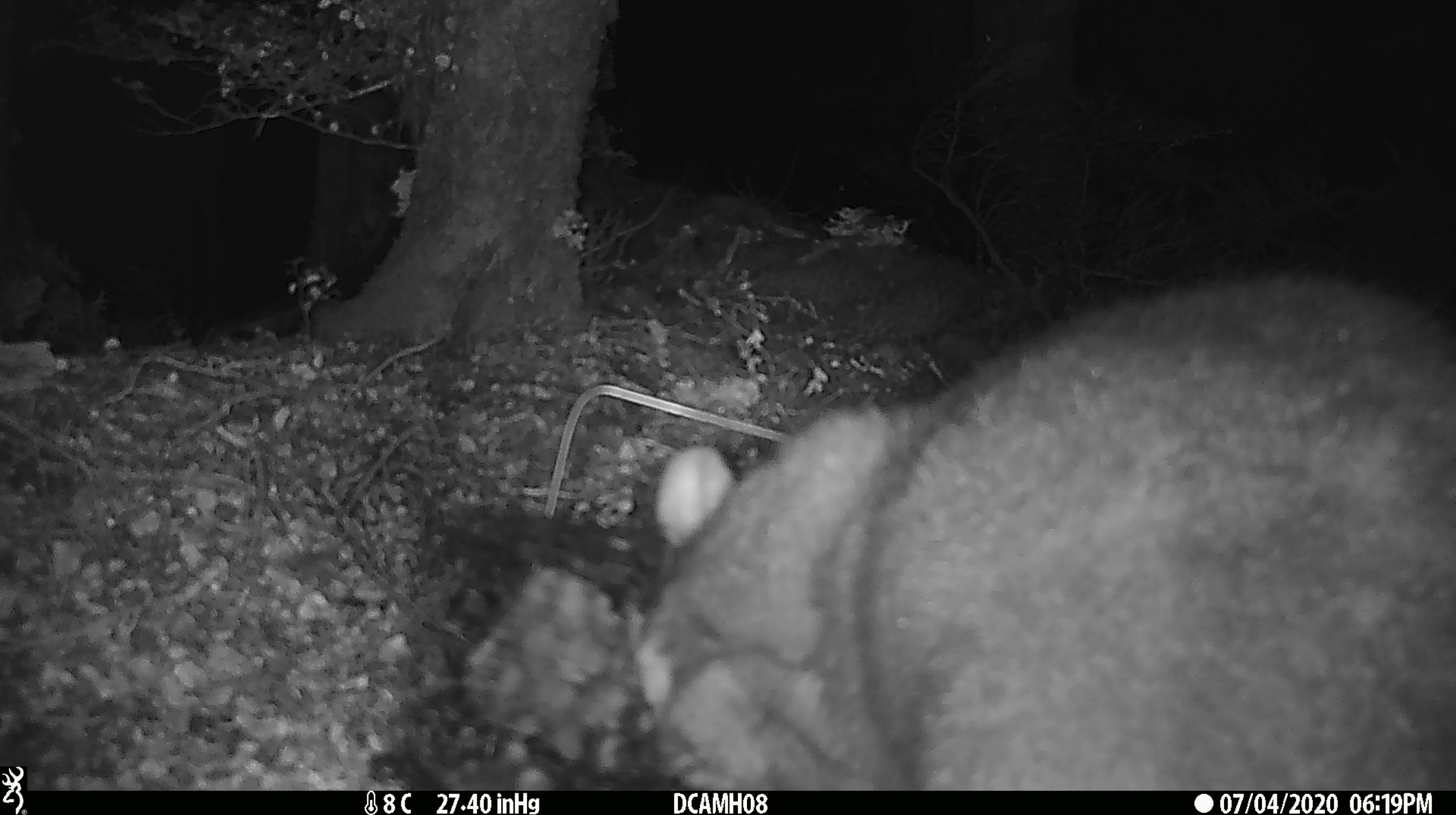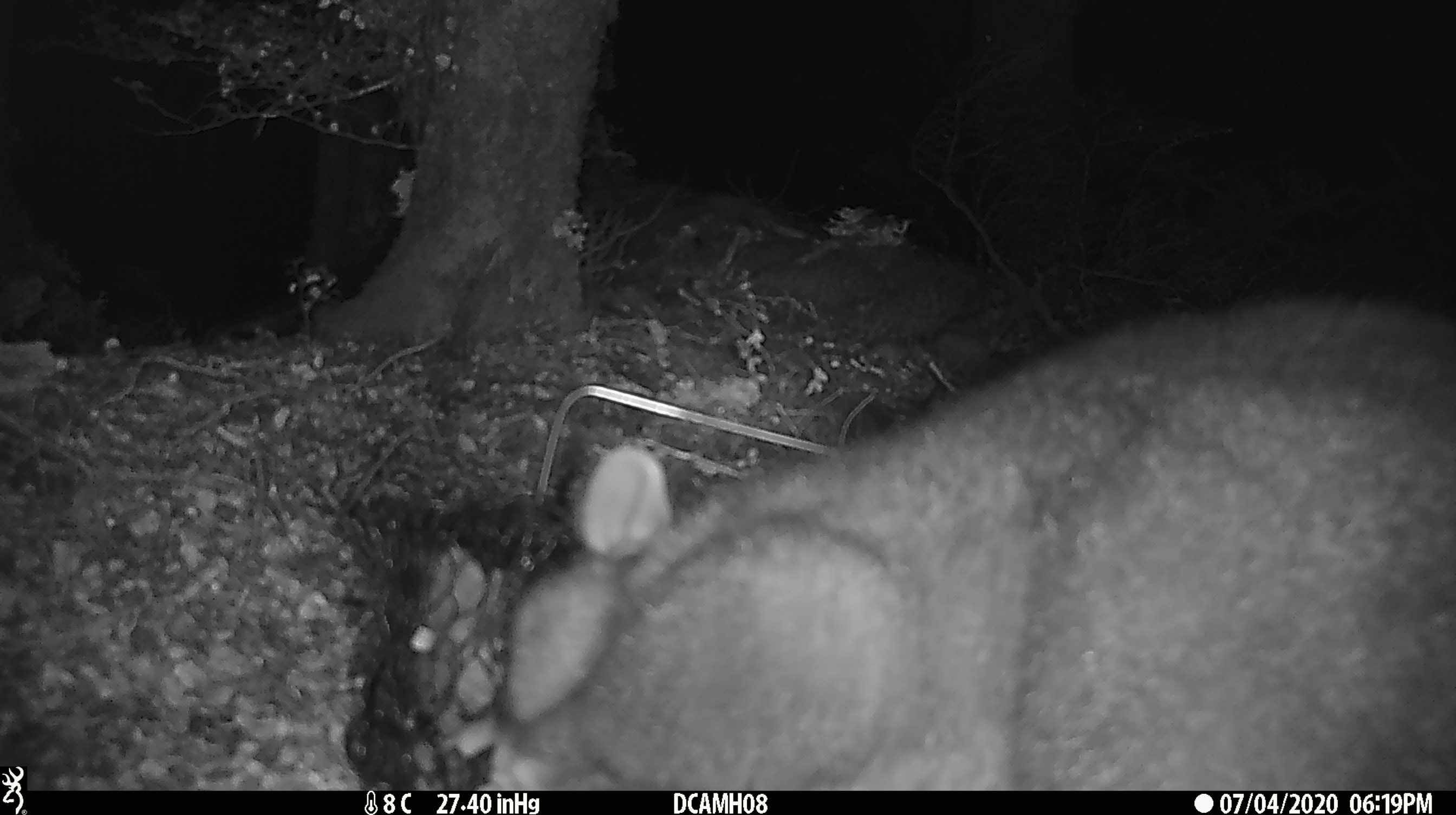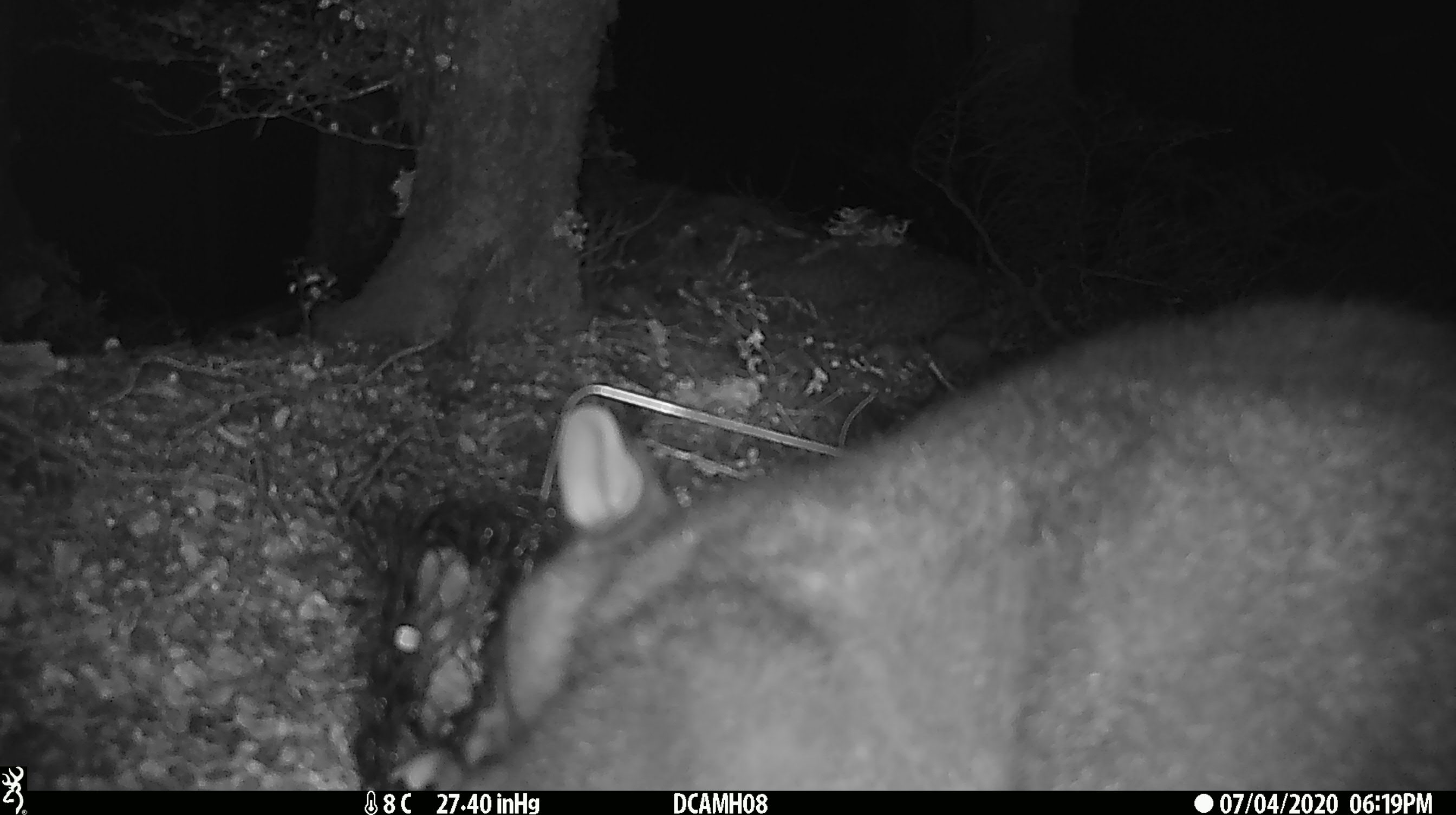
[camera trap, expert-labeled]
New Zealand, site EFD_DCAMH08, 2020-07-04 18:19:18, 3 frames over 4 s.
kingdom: Animalia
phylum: Chordata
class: Mammalia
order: Diprotodontia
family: Phalangeridae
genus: Trichosurus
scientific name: Trichosurus vulpecula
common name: common brushtail possum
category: possum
Possum (common brushtail possum) (Trichosurus vulpecula).